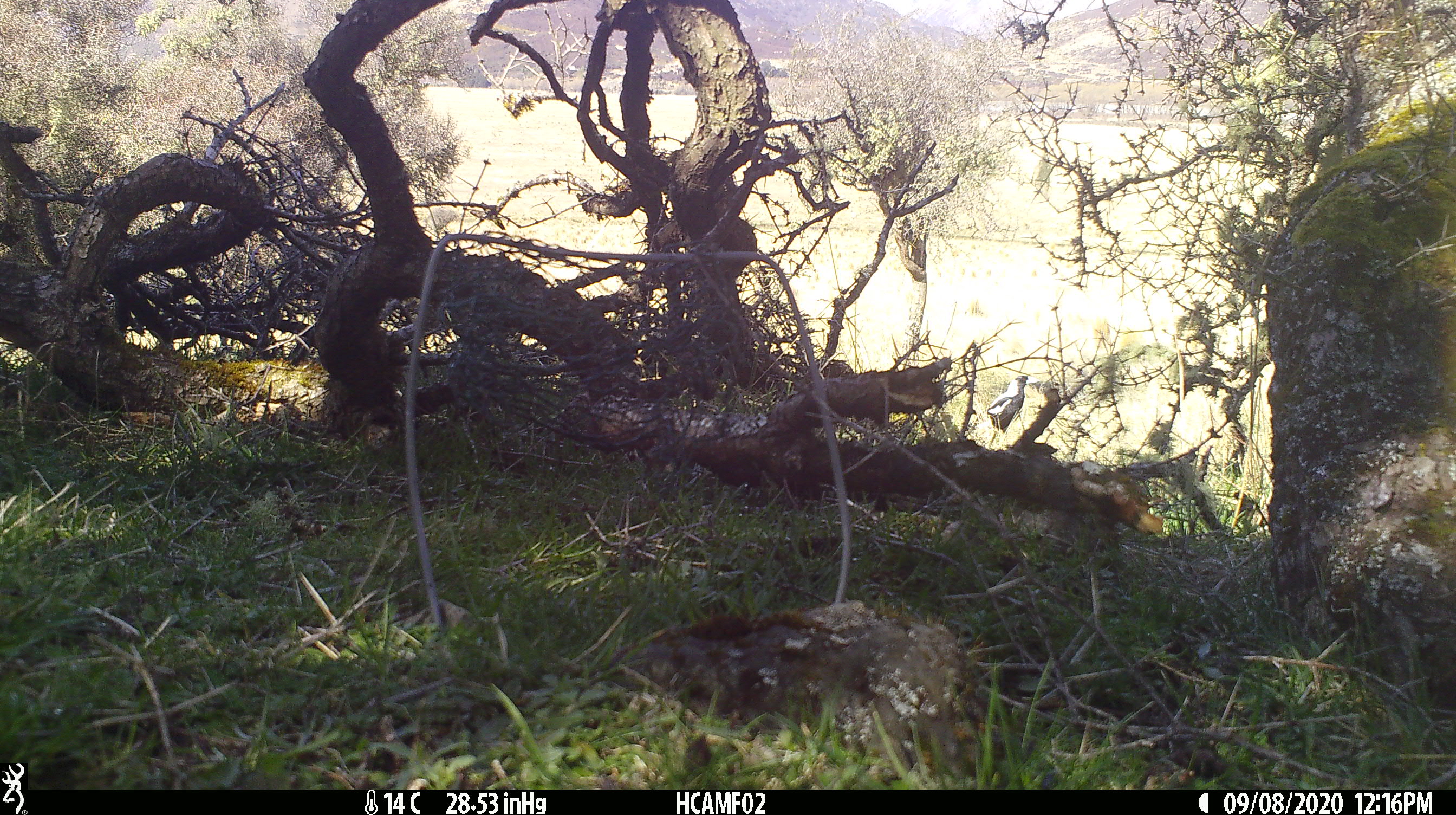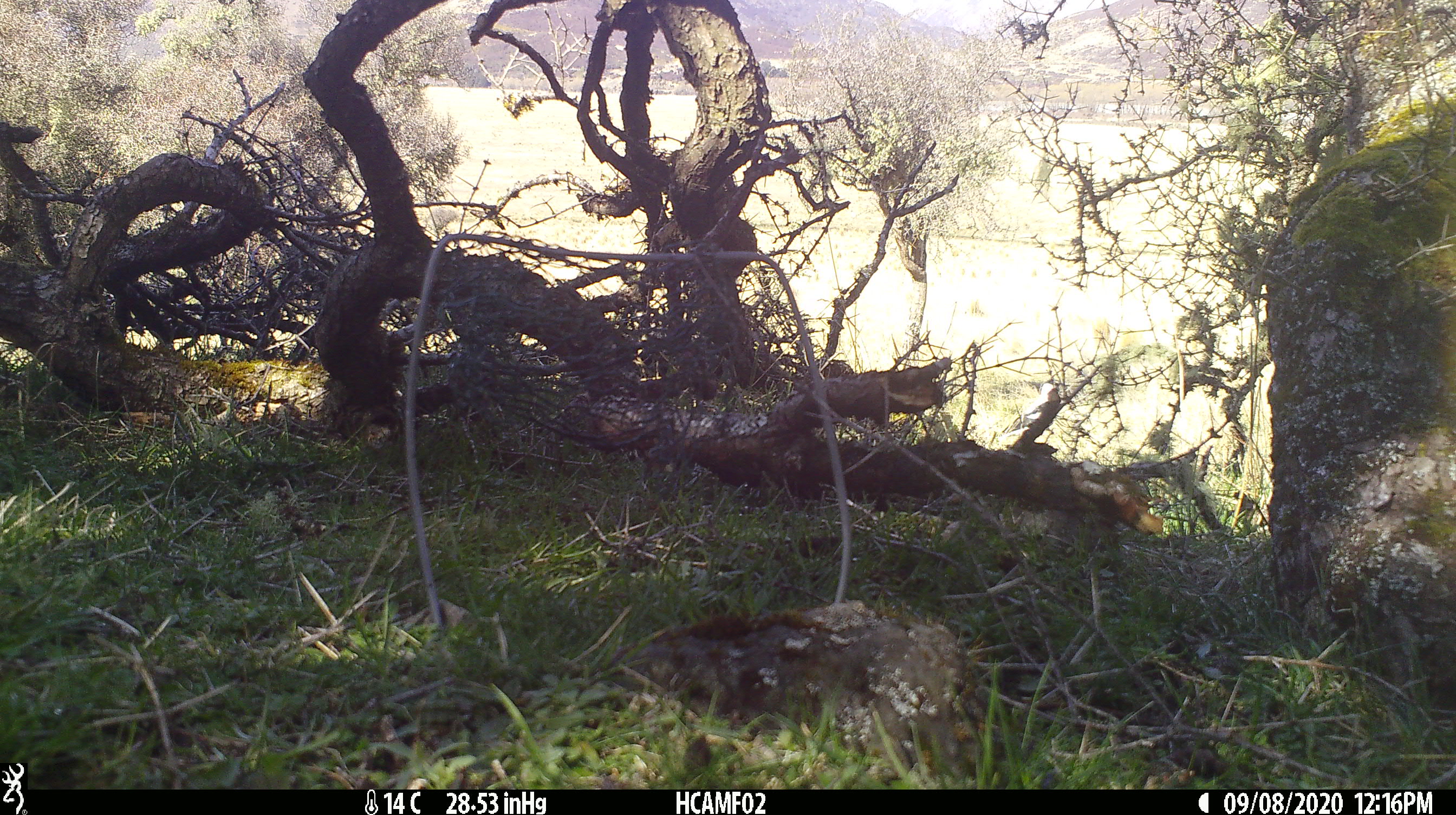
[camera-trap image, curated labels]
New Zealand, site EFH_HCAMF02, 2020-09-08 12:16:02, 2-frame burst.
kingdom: Animalia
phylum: Chordata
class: Aves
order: Passeriformes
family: Artamidae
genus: Gymnorhina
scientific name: Gymnorhina tibicen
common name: australian magpie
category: magpie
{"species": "magpie (australian magpie) (Gymnorhina tibicen)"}